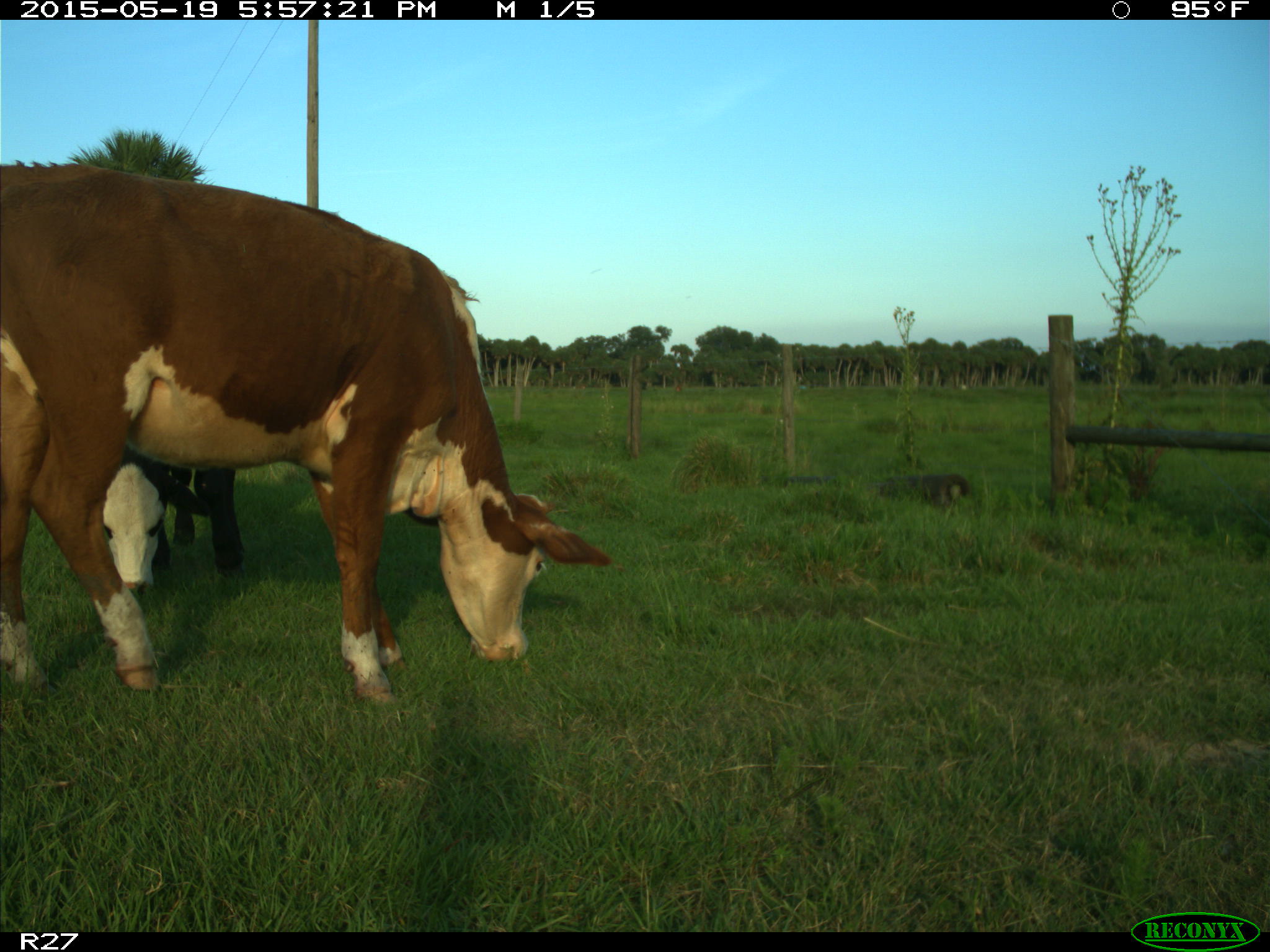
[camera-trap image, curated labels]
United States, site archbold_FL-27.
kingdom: Animalia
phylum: Chordata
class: Mammalia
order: Artiodactyla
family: Bovidae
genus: Bos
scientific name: Bos taurus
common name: domestic cow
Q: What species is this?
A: Bos taurus (domestic cow).